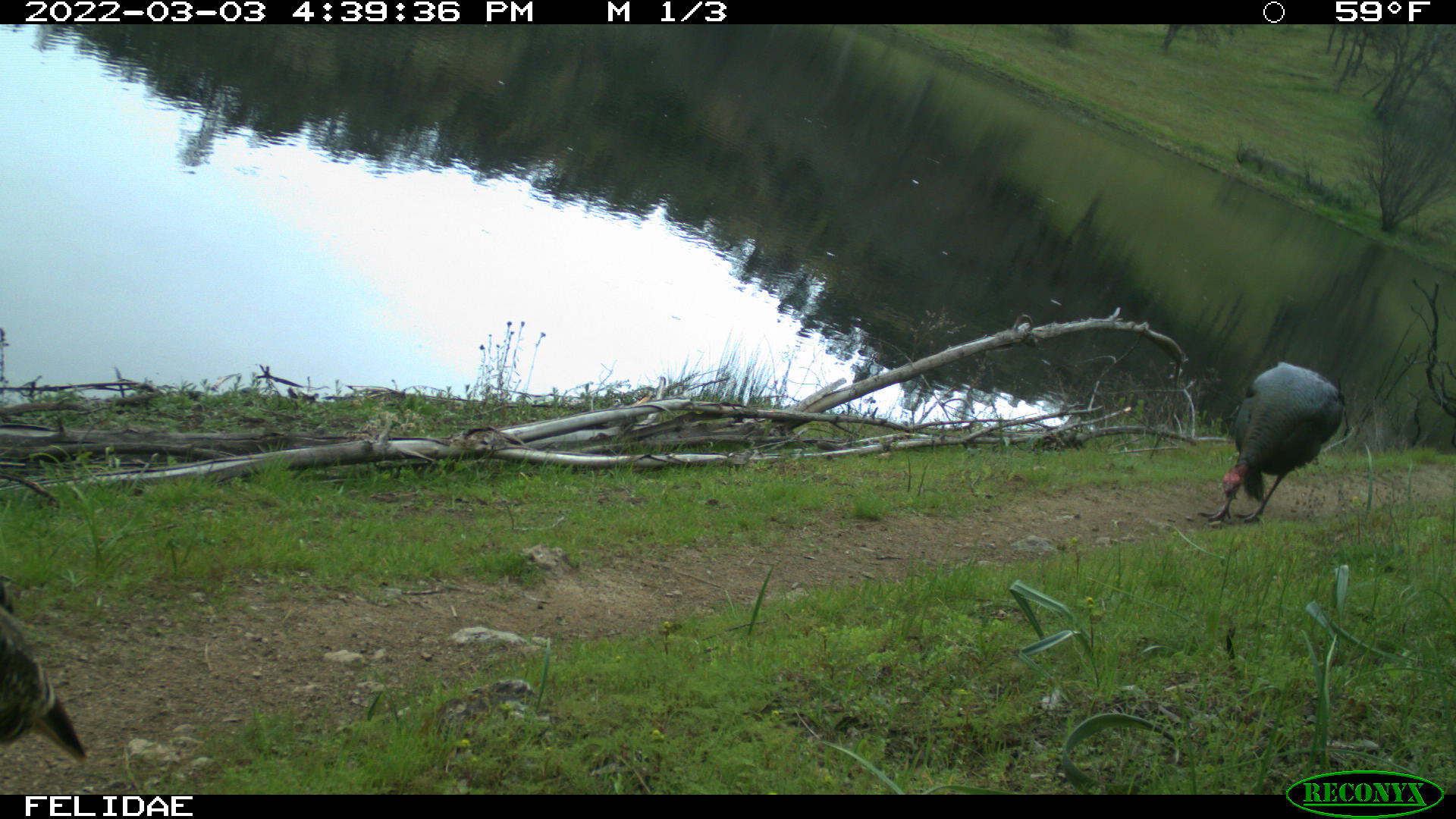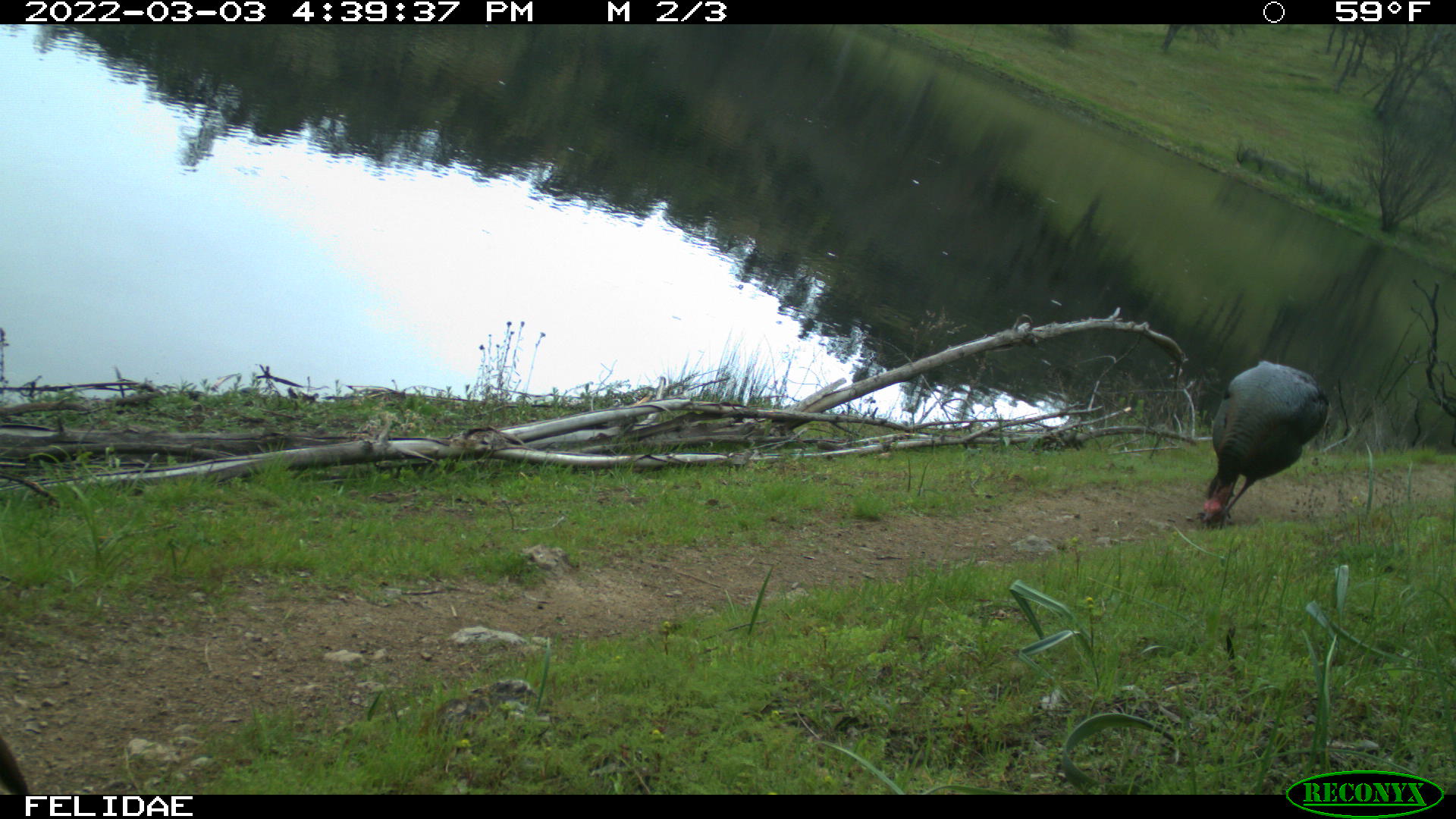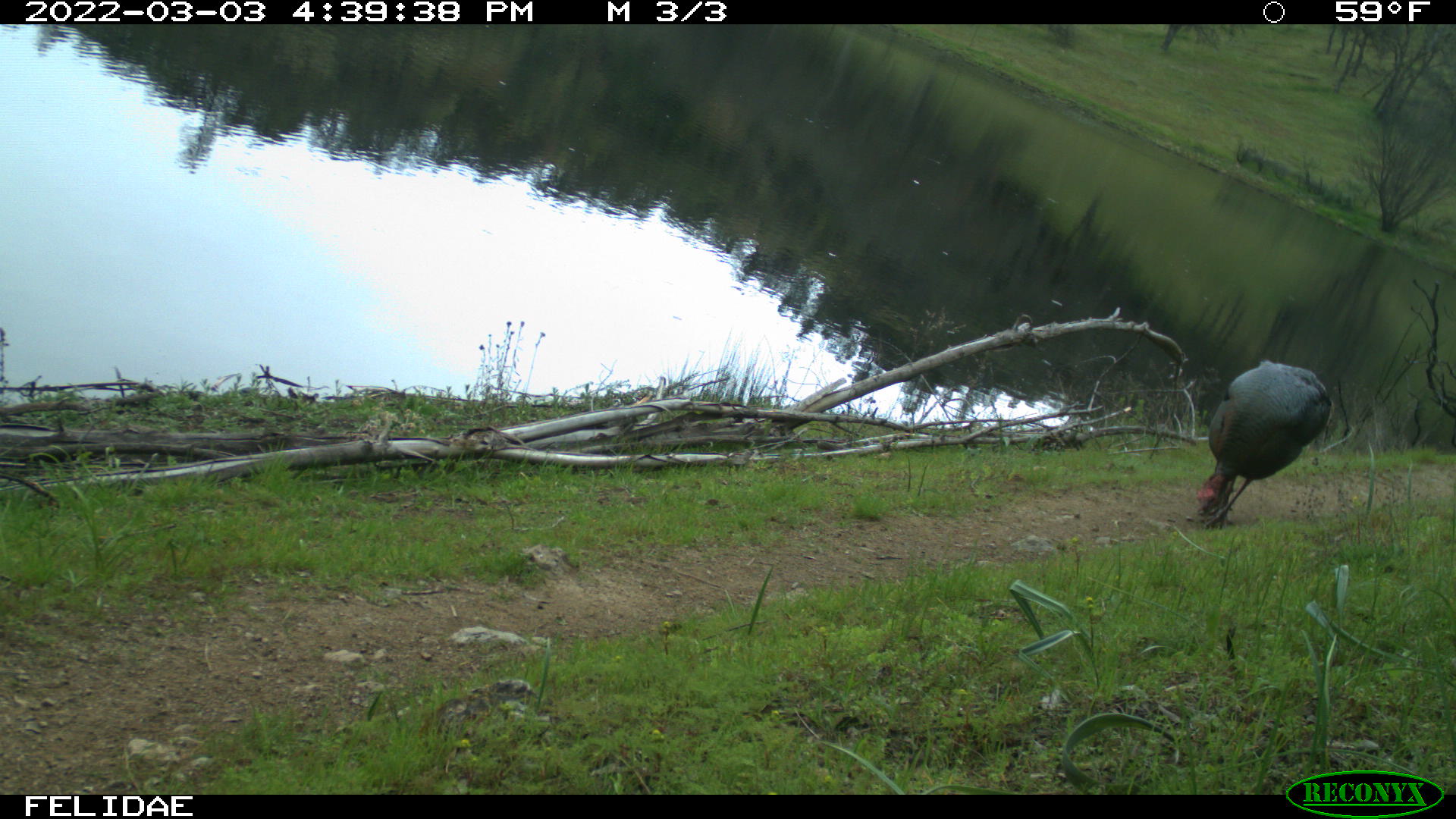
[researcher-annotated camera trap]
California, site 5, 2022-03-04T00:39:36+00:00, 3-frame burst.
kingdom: Animalia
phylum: Chordata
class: Aves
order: Galliformes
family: Phasianidae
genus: Meleagris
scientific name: Meleagris gallopavo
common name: turkey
Turkey (Meleagris gallopavo).